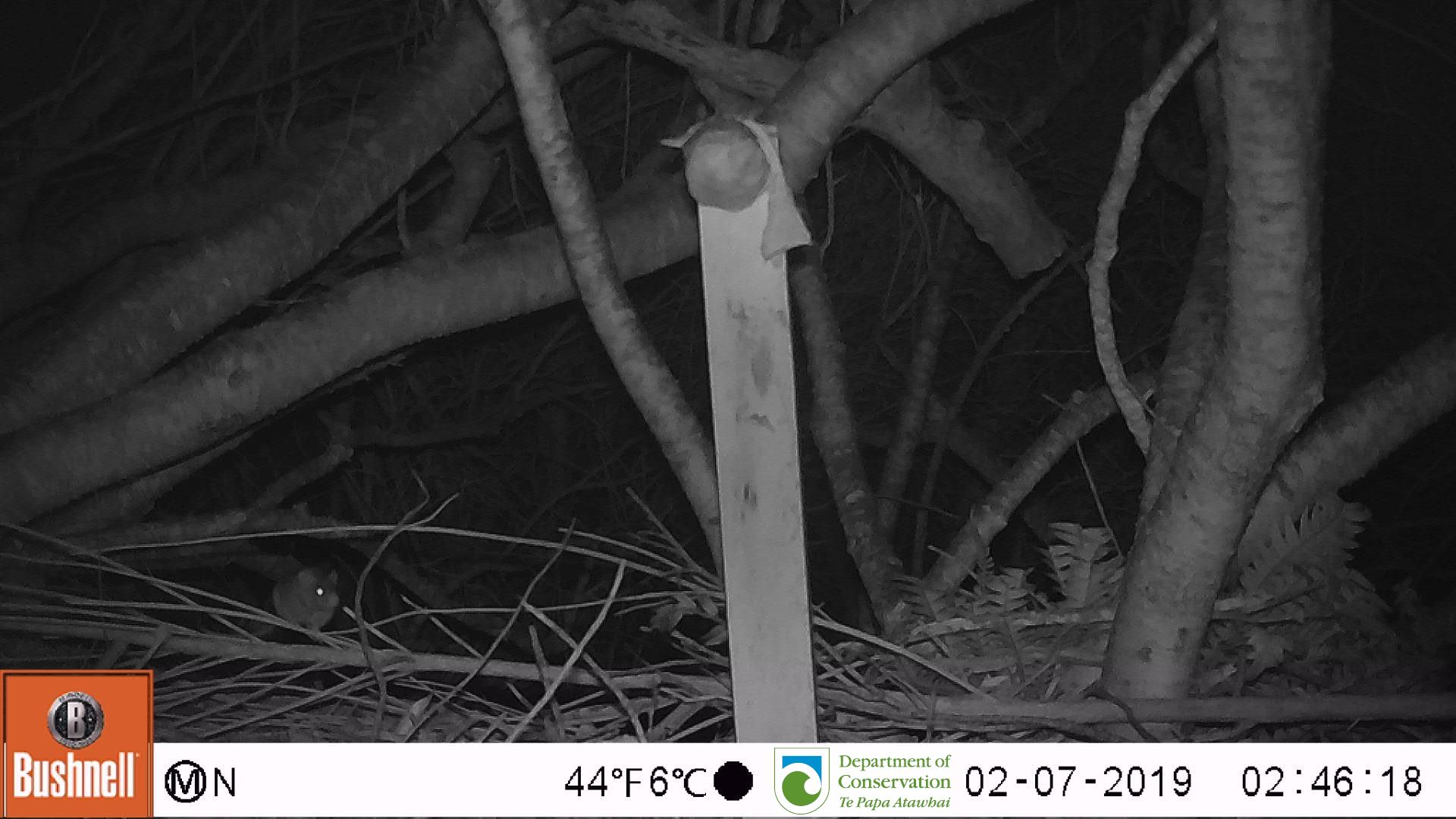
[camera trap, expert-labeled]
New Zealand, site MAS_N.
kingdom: Animalia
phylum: Chordata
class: Mammalia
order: Rodentia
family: Muridae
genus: Mus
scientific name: Mus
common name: mouse